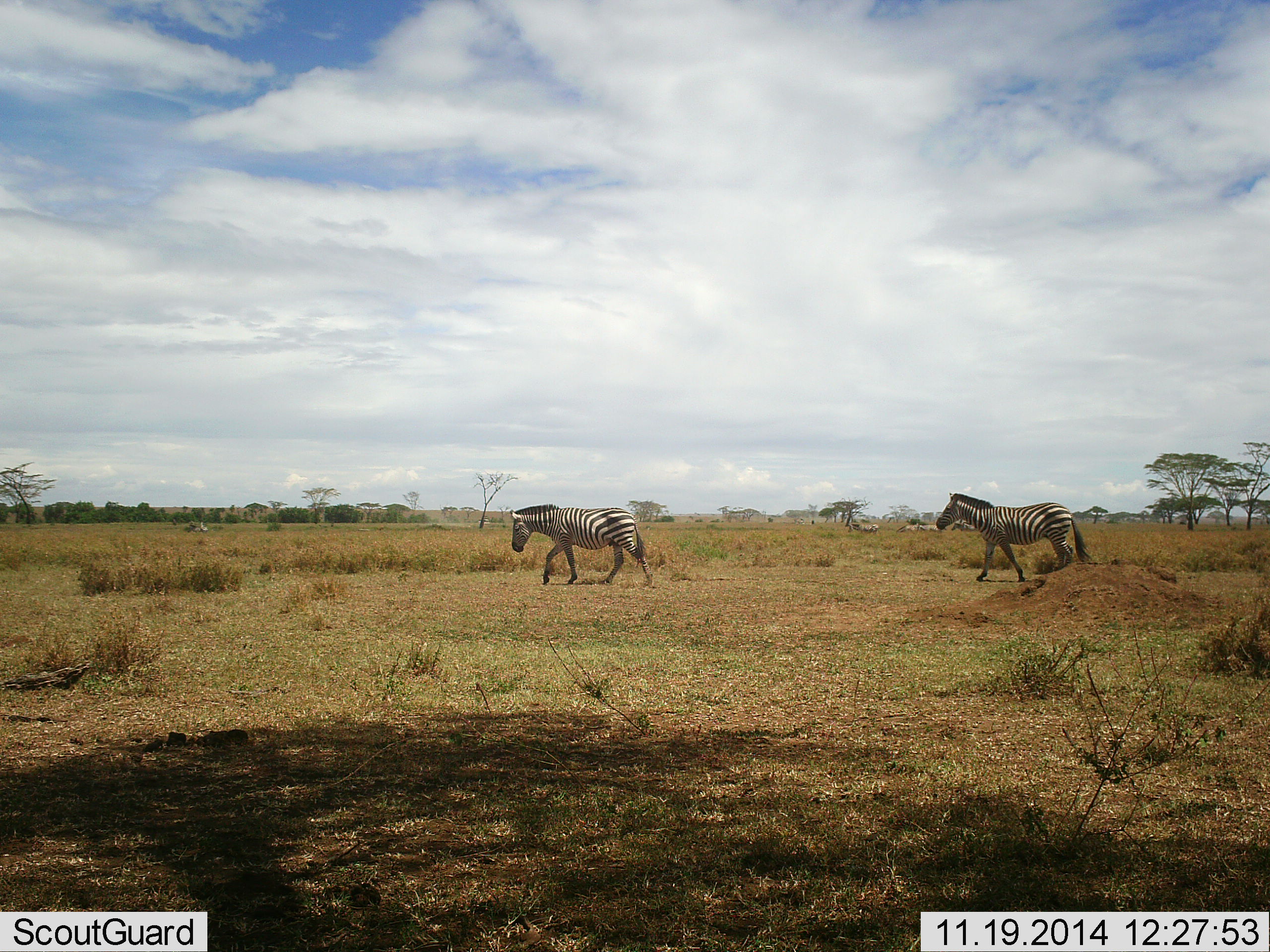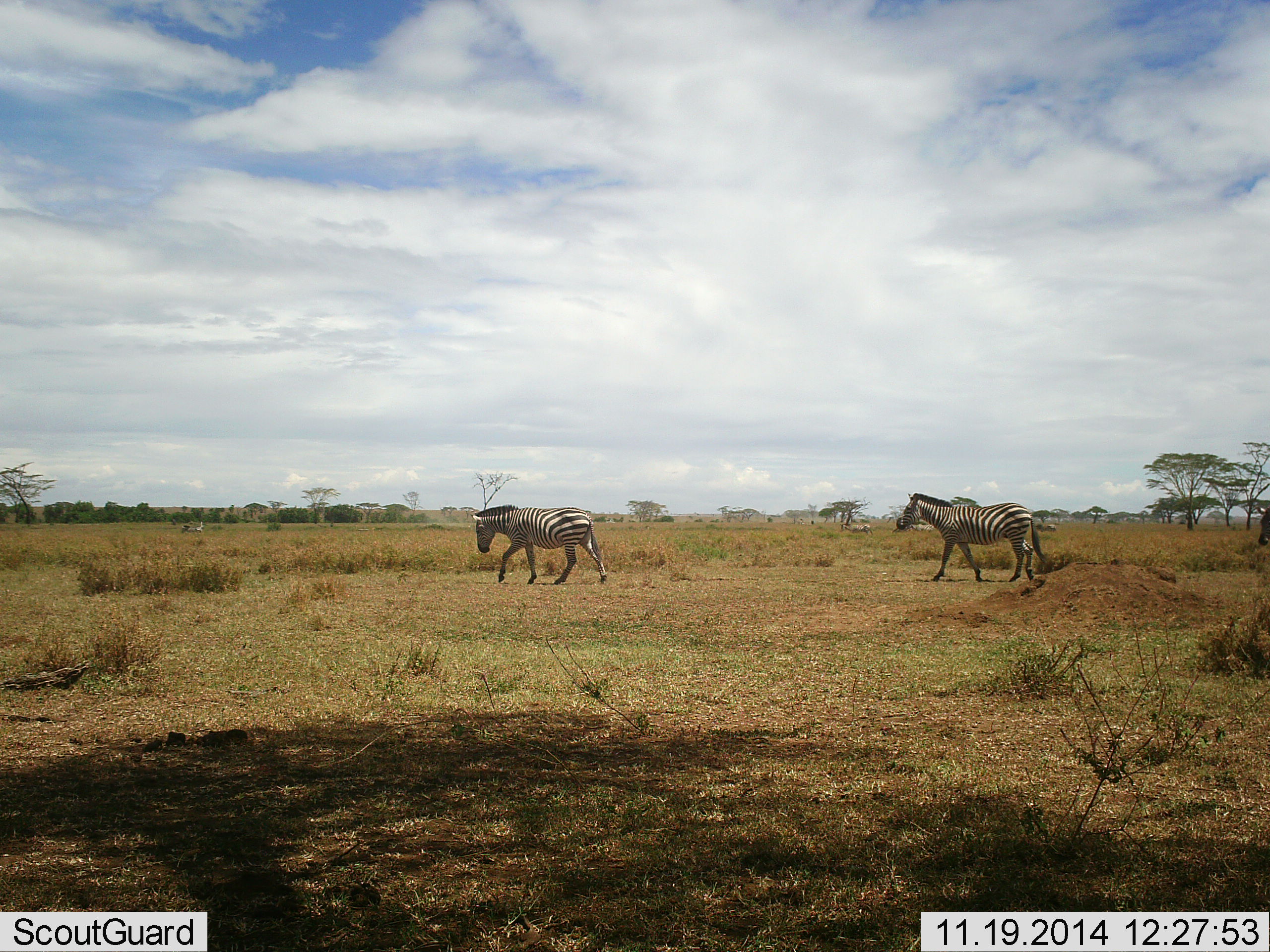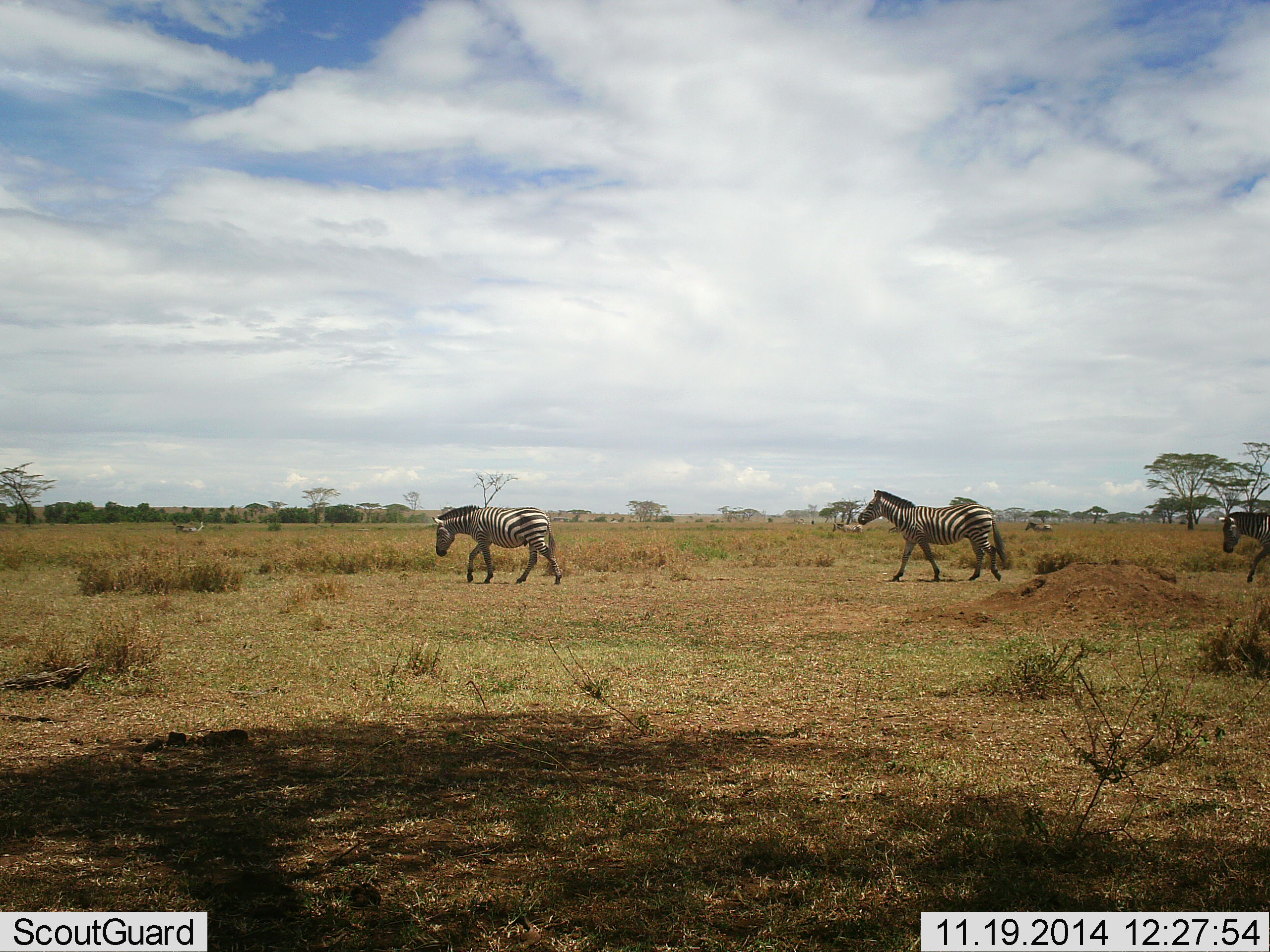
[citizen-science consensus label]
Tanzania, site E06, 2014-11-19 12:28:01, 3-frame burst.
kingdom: Animalia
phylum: Chordata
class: Mammalia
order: Perissodactyla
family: Equidae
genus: Equus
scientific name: Equus quagga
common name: plains zebra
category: zebra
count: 3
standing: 9%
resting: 0%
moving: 91%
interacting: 0%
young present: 0%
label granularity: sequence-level